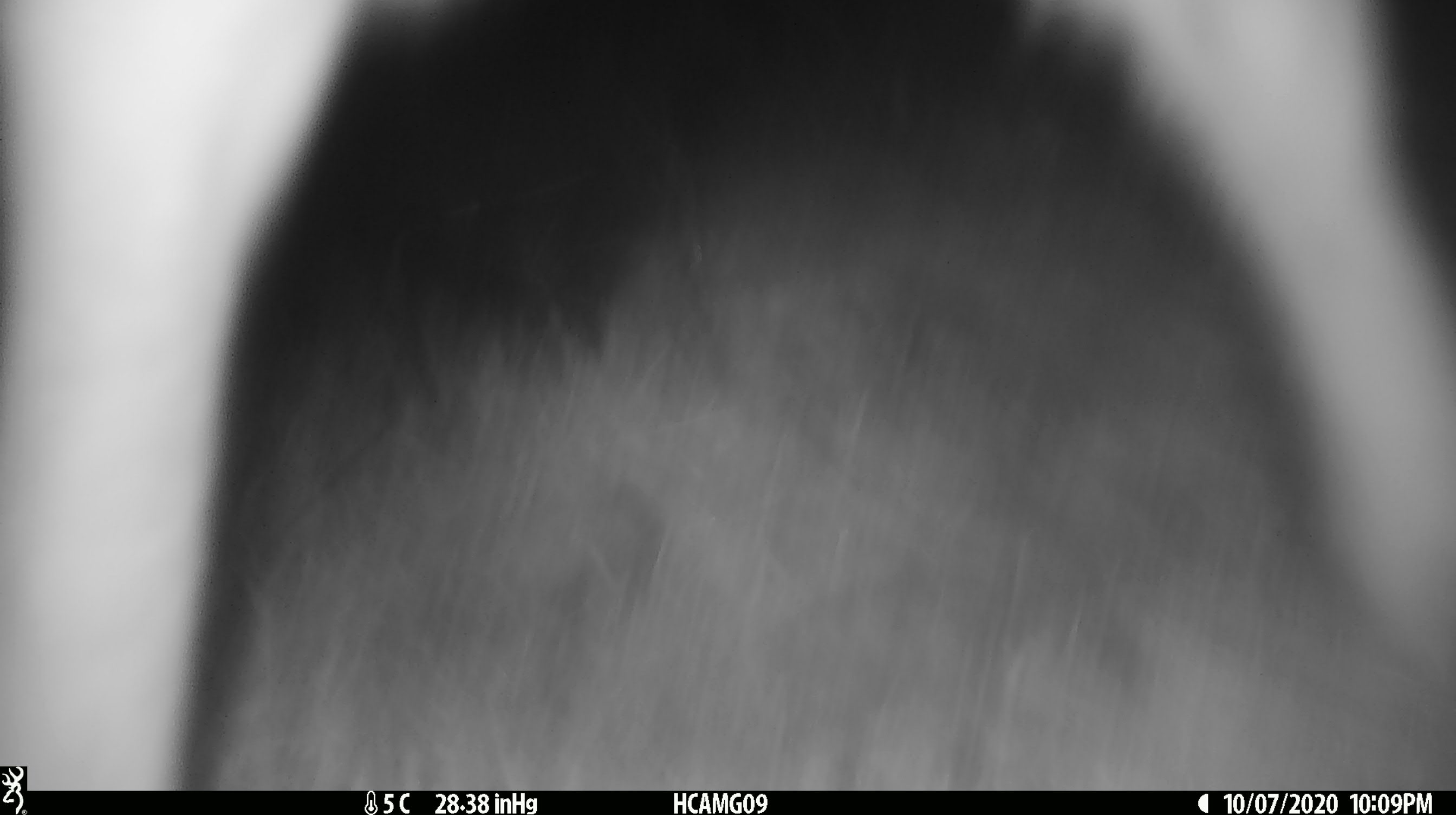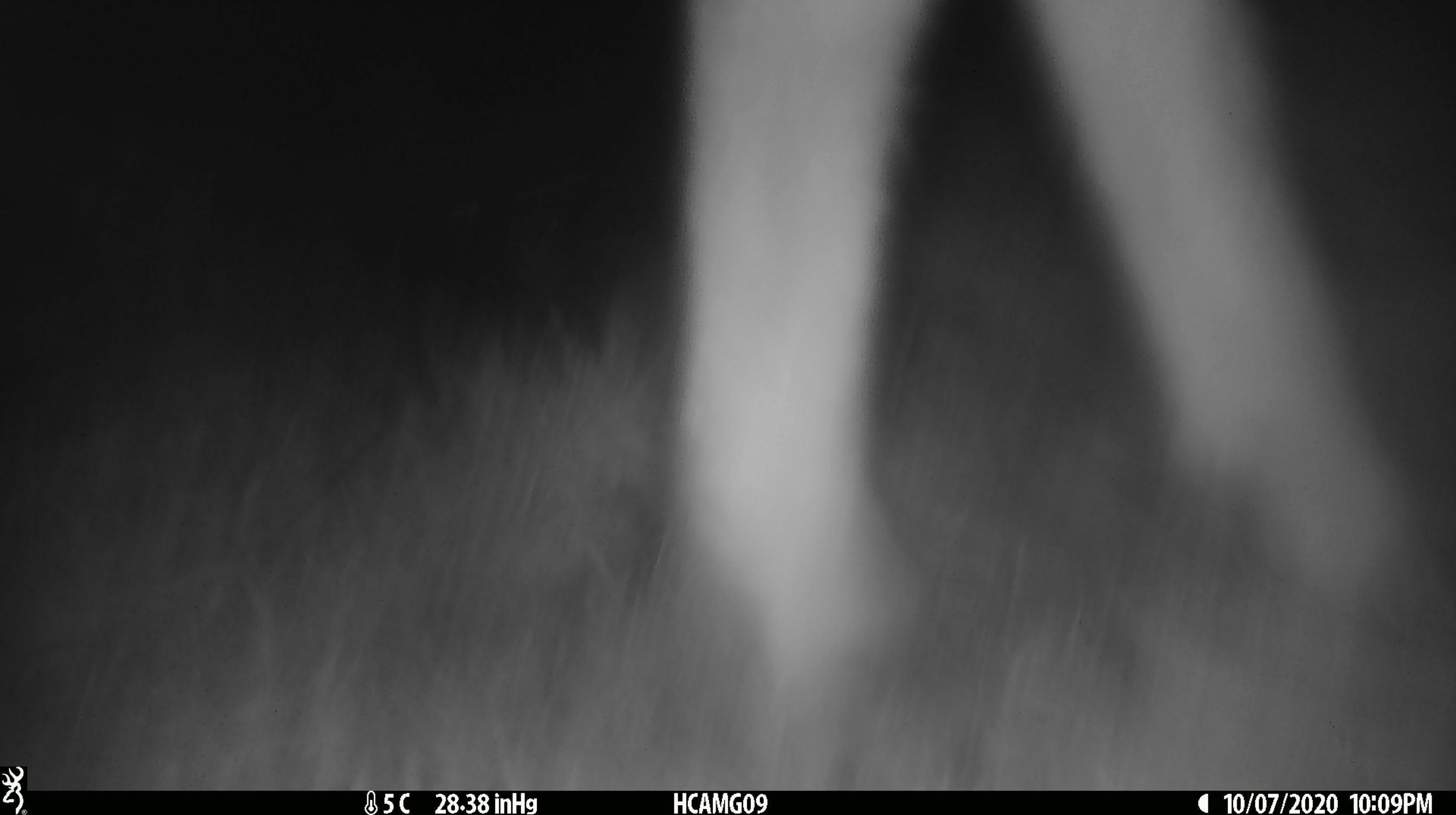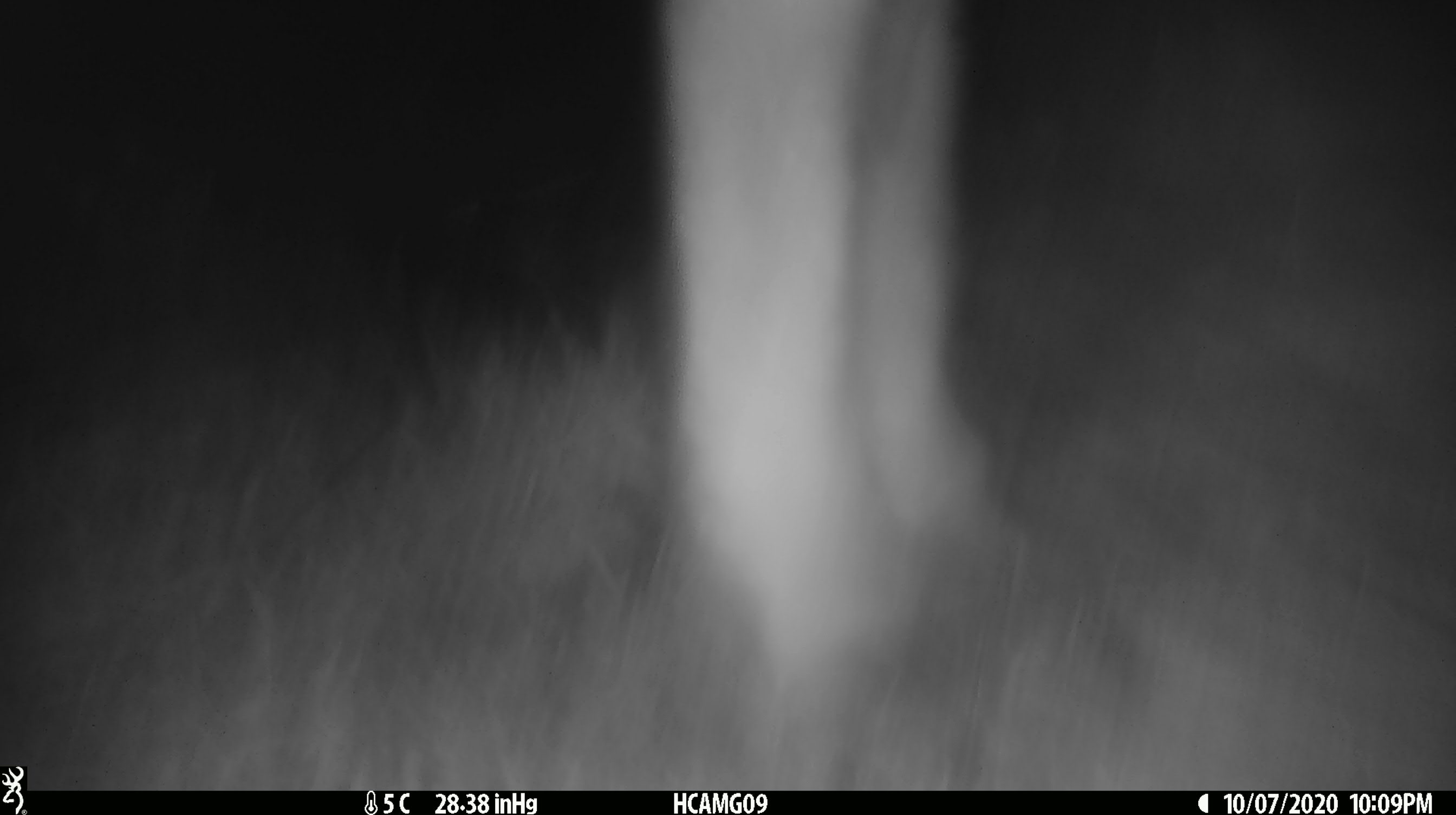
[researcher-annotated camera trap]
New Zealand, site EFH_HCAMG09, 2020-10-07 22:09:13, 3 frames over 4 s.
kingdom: Animalia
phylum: Chordata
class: Mammalia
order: Artiodactyla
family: Bovidae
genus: Ovis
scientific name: Ovis aries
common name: domestic sheep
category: sheep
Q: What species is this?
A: Sheep (domestic sheep) (Ovis aries).